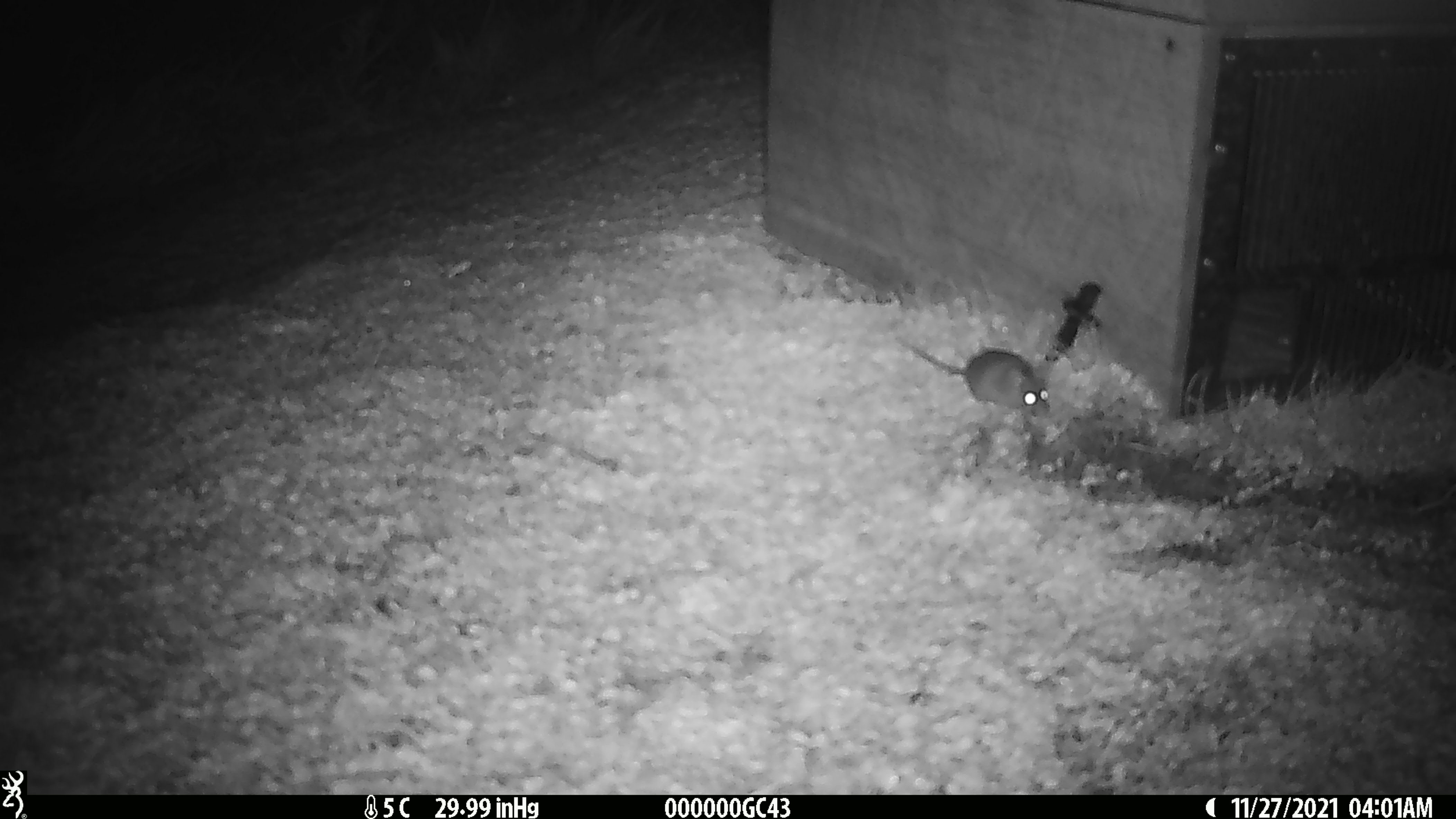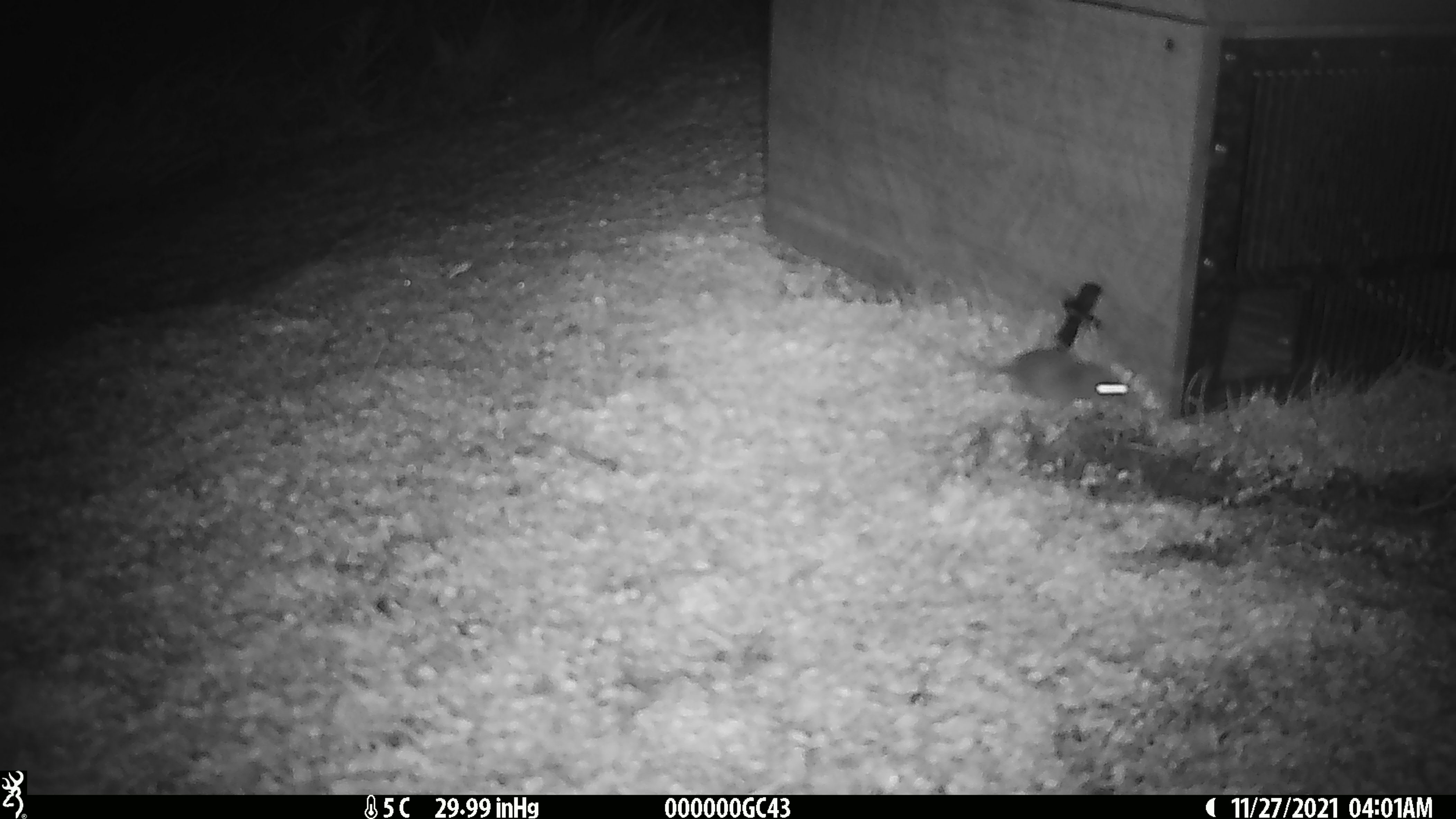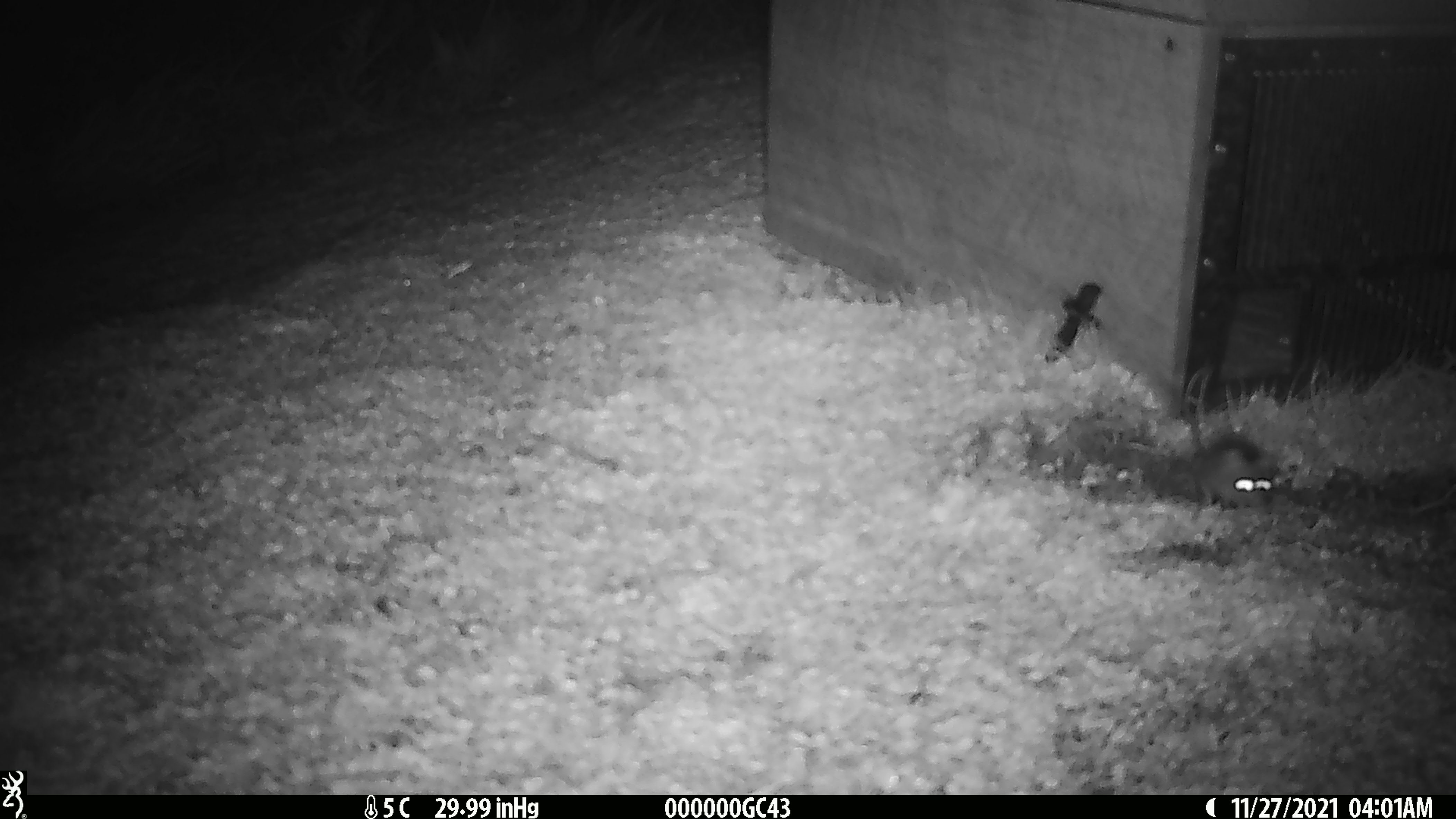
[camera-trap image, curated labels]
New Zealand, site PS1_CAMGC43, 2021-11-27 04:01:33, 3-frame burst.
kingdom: Animalia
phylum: Chordata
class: Mammalia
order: Rodentia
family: Muridae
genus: Mus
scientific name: Mus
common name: mouse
Mouse (Mus).